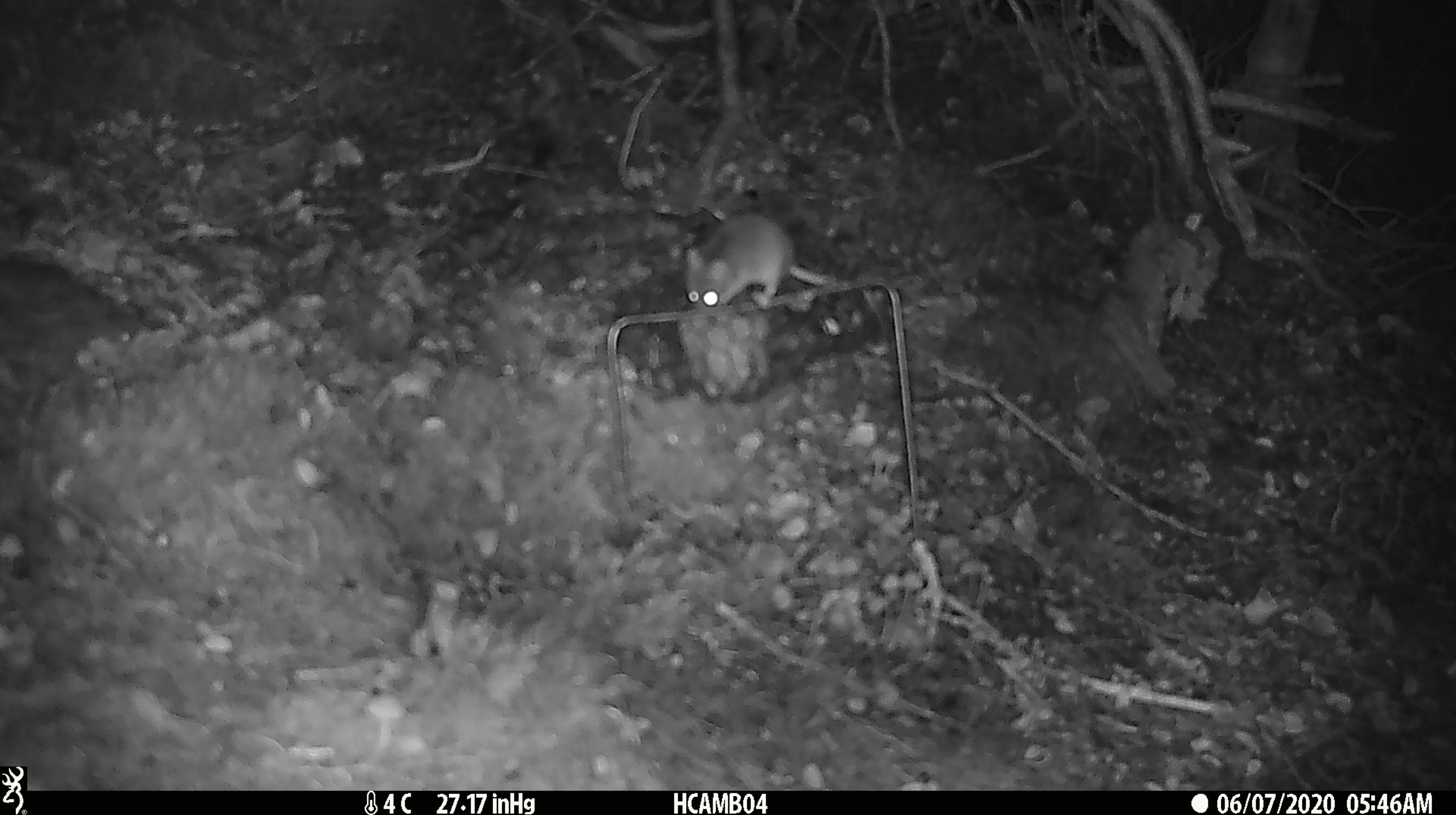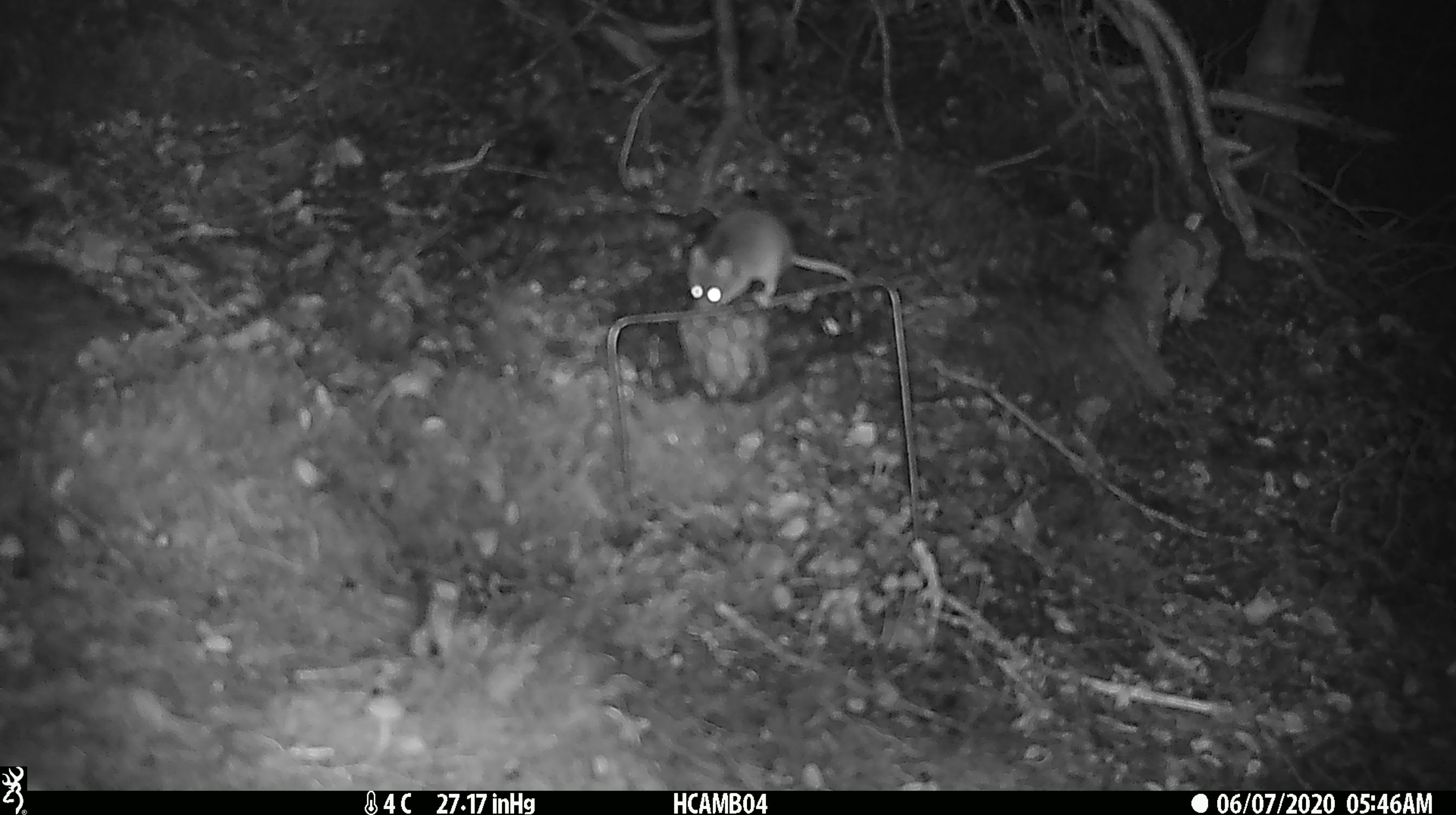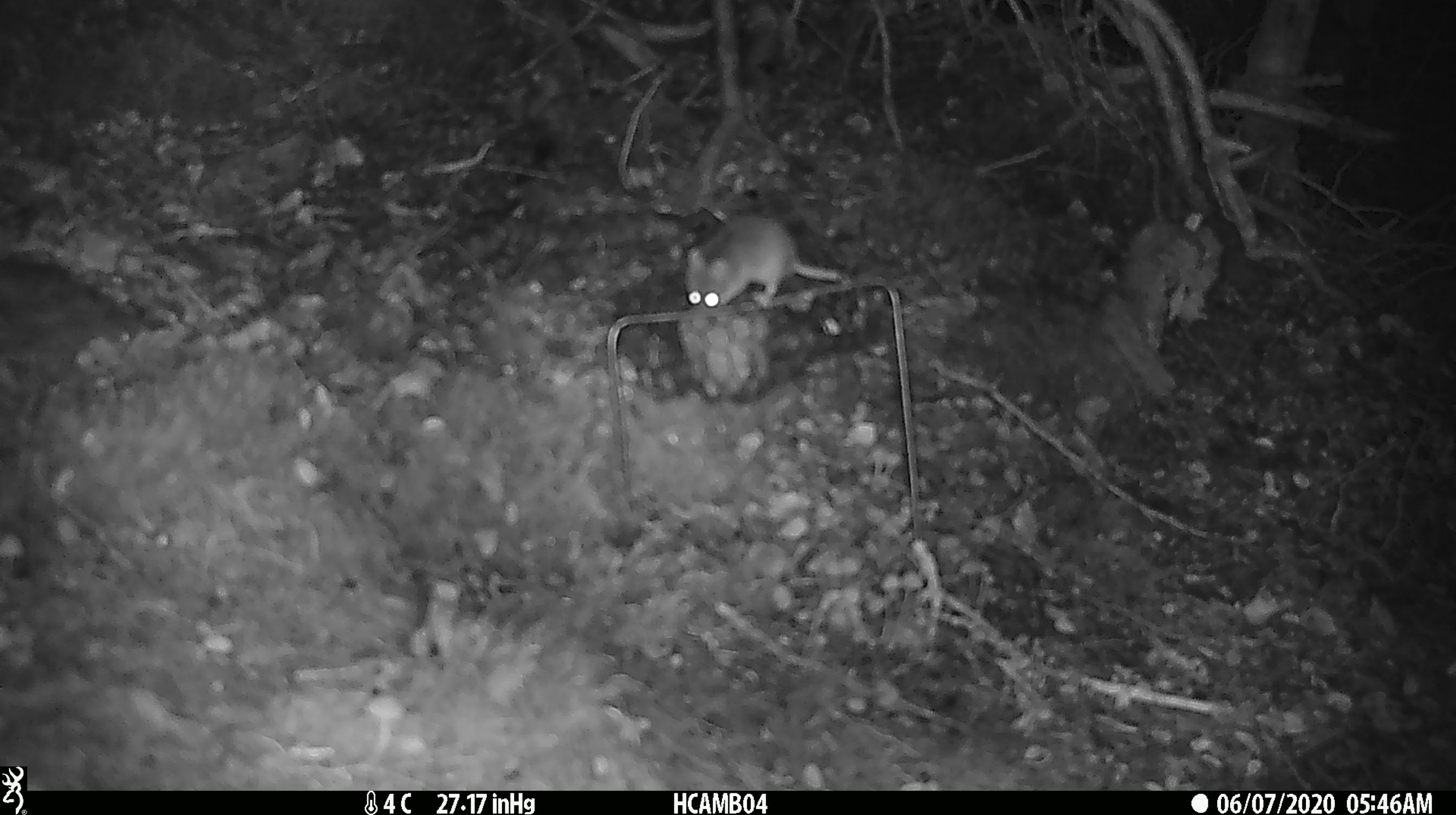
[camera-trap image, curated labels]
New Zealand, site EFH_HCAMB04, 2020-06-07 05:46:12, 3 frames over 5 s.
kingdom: Animalia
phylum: Chordata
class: Mammalia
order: Rodentia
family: Muridae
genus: Mus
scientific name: Mus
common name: mouse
Mouse (Mus).